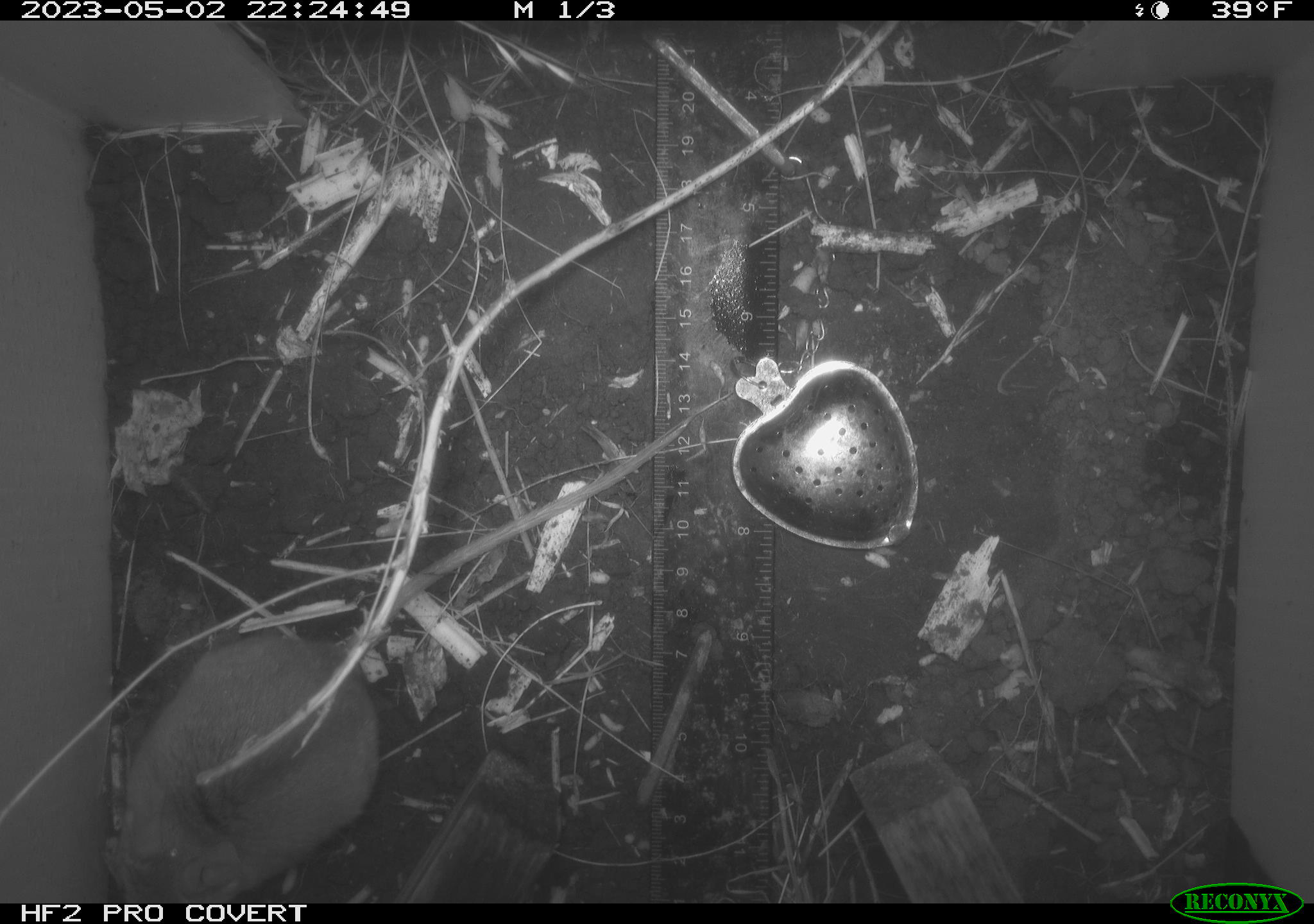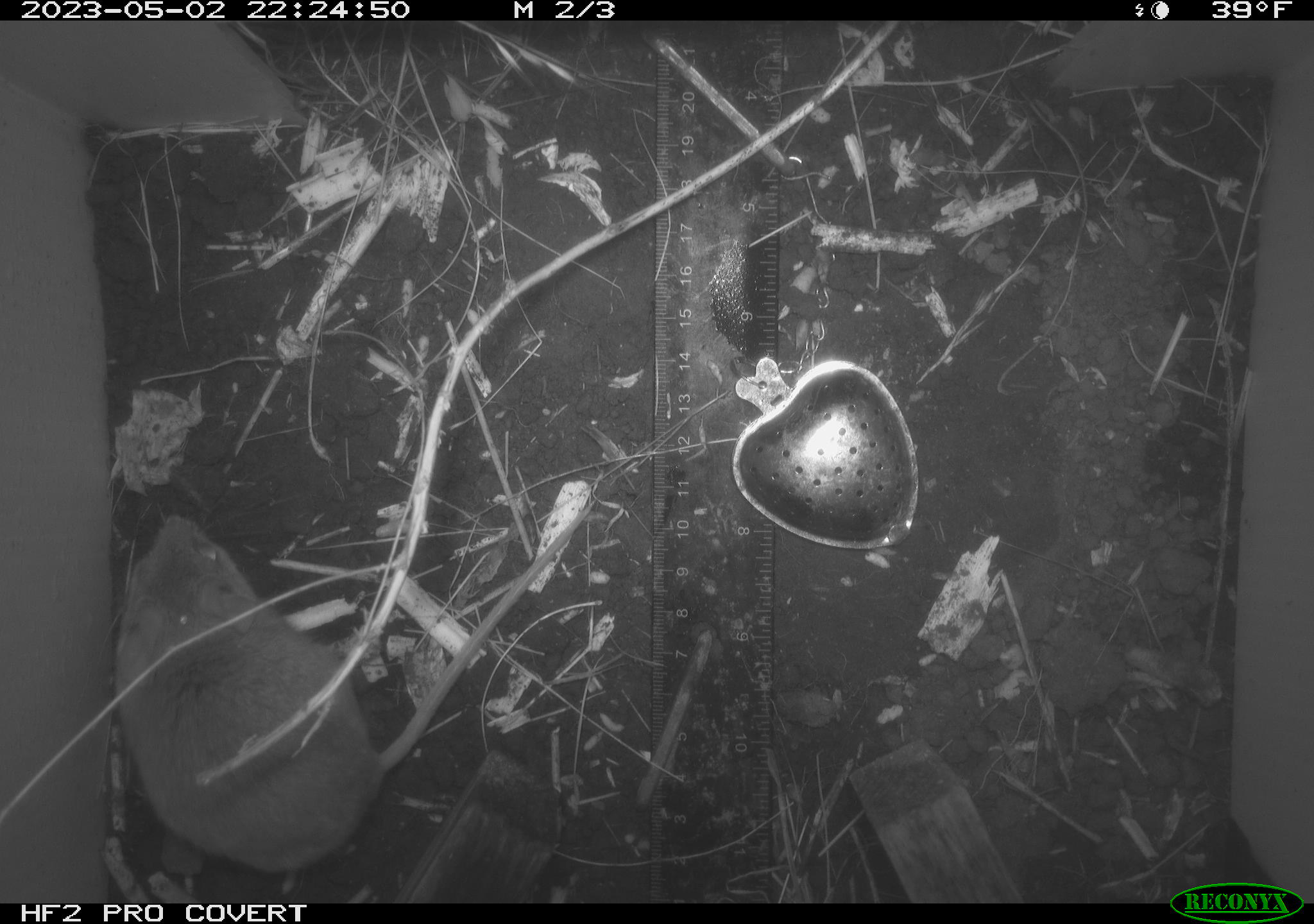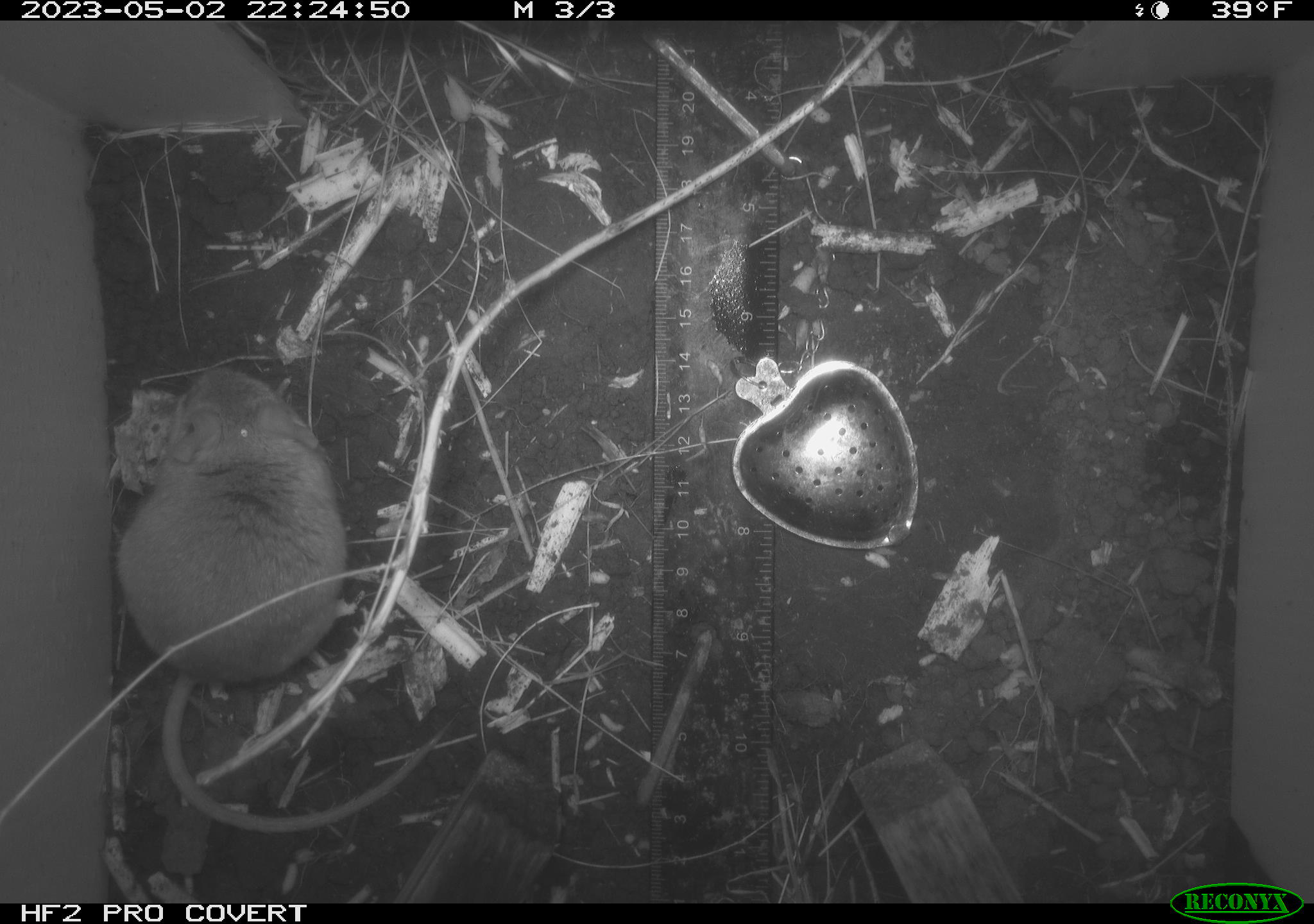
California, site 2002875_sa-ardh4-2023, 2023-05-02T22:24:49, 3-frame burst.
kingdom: Animalia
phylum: Chordata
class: Mammalia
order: Rodentia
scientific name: Rodentia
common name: mouse species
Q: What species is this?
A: Mouse species (Rodentia).